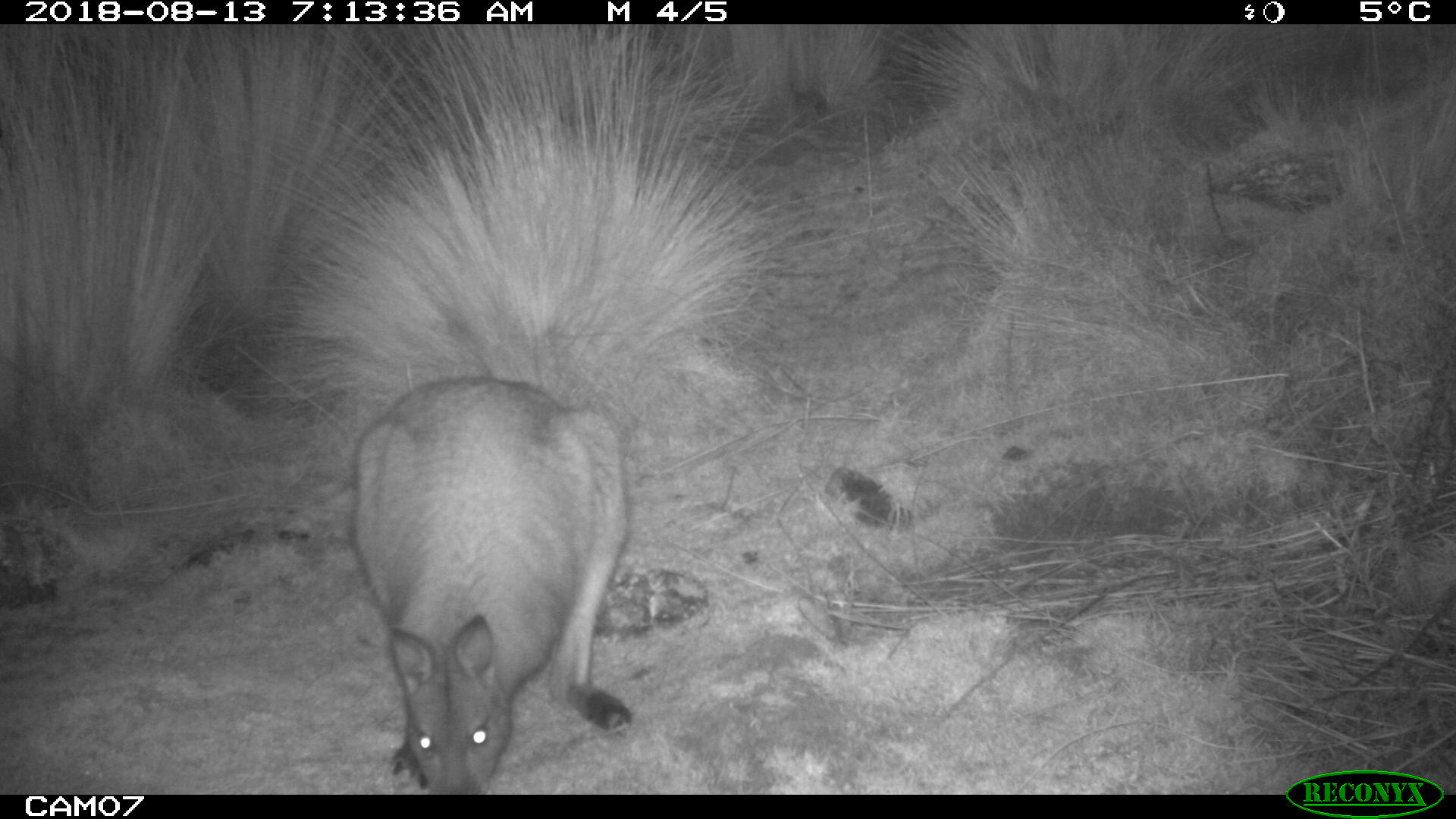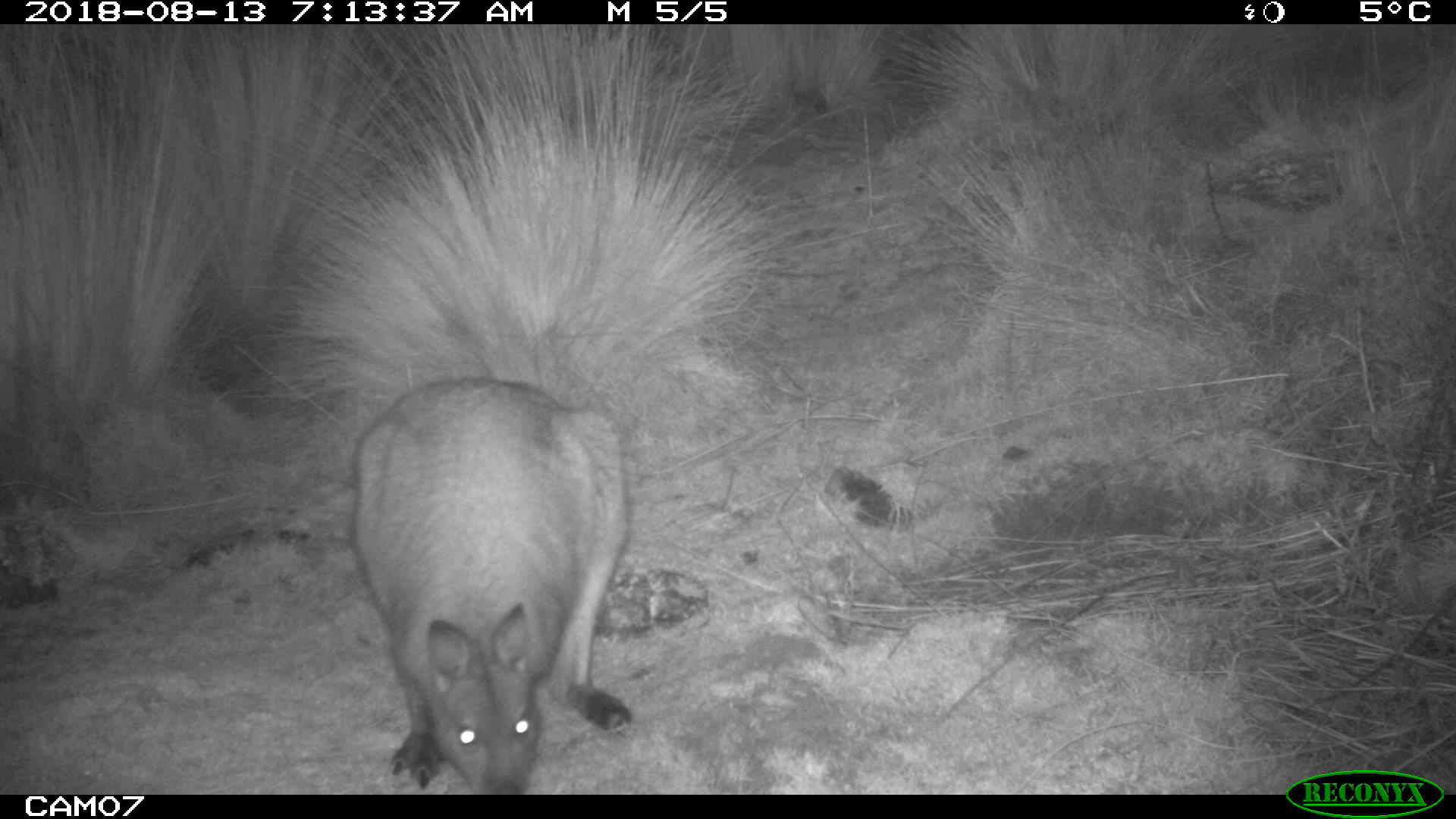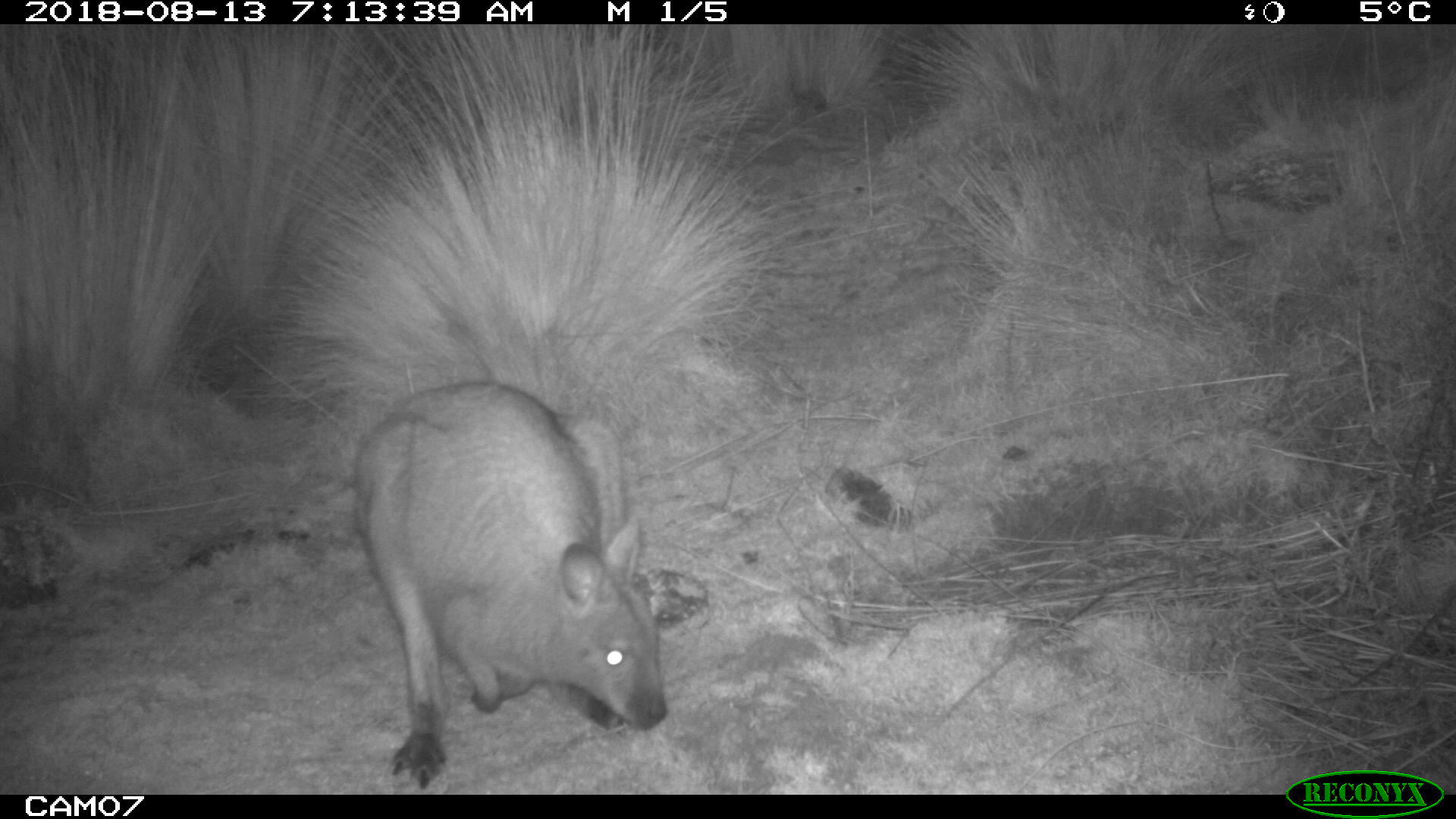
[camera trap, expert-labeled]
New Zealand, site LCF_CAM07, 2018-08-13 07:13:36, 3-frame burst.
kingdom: Animalia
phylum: Chordata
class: Mammalia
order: Diprotodontia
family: Macropodidae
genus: Notamacropus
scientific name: Notamacropus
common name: wallaby